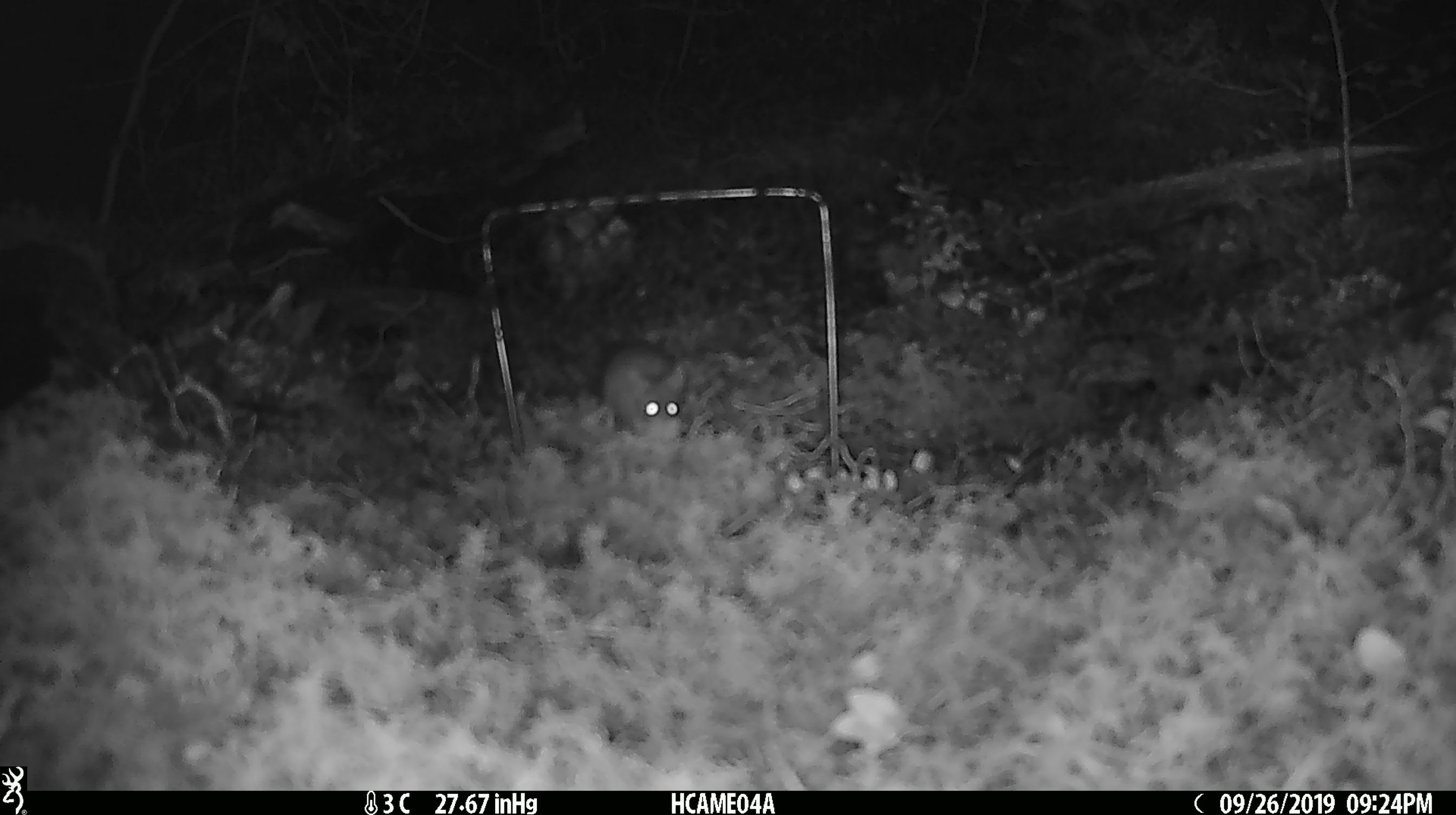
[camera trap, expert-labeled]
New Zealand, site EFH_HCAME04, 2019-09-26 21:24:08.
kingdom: Animalia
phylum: Chordata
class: Mammalia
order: Rodentia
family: Muridae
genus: Mus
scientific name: Mus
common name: mouse